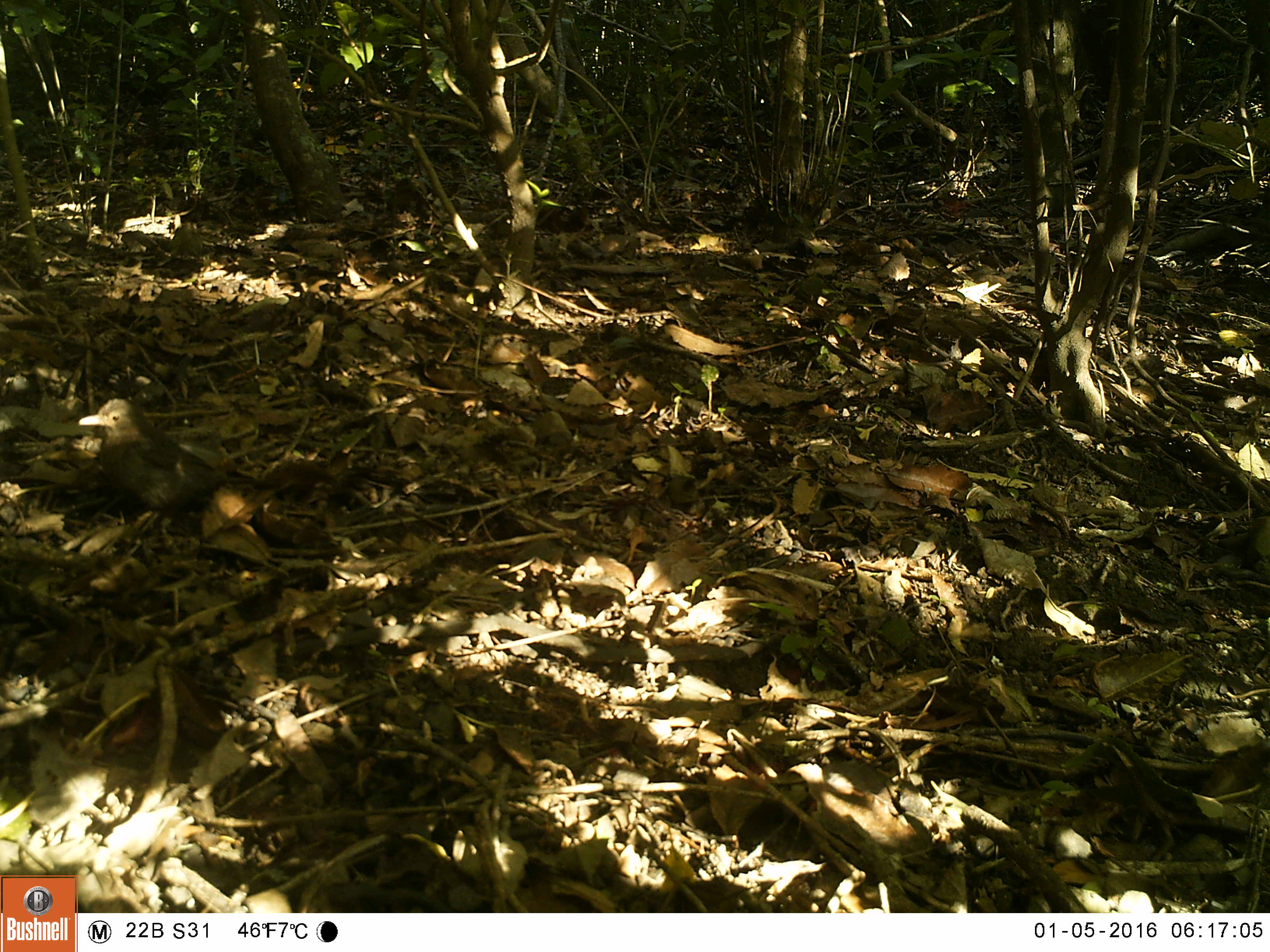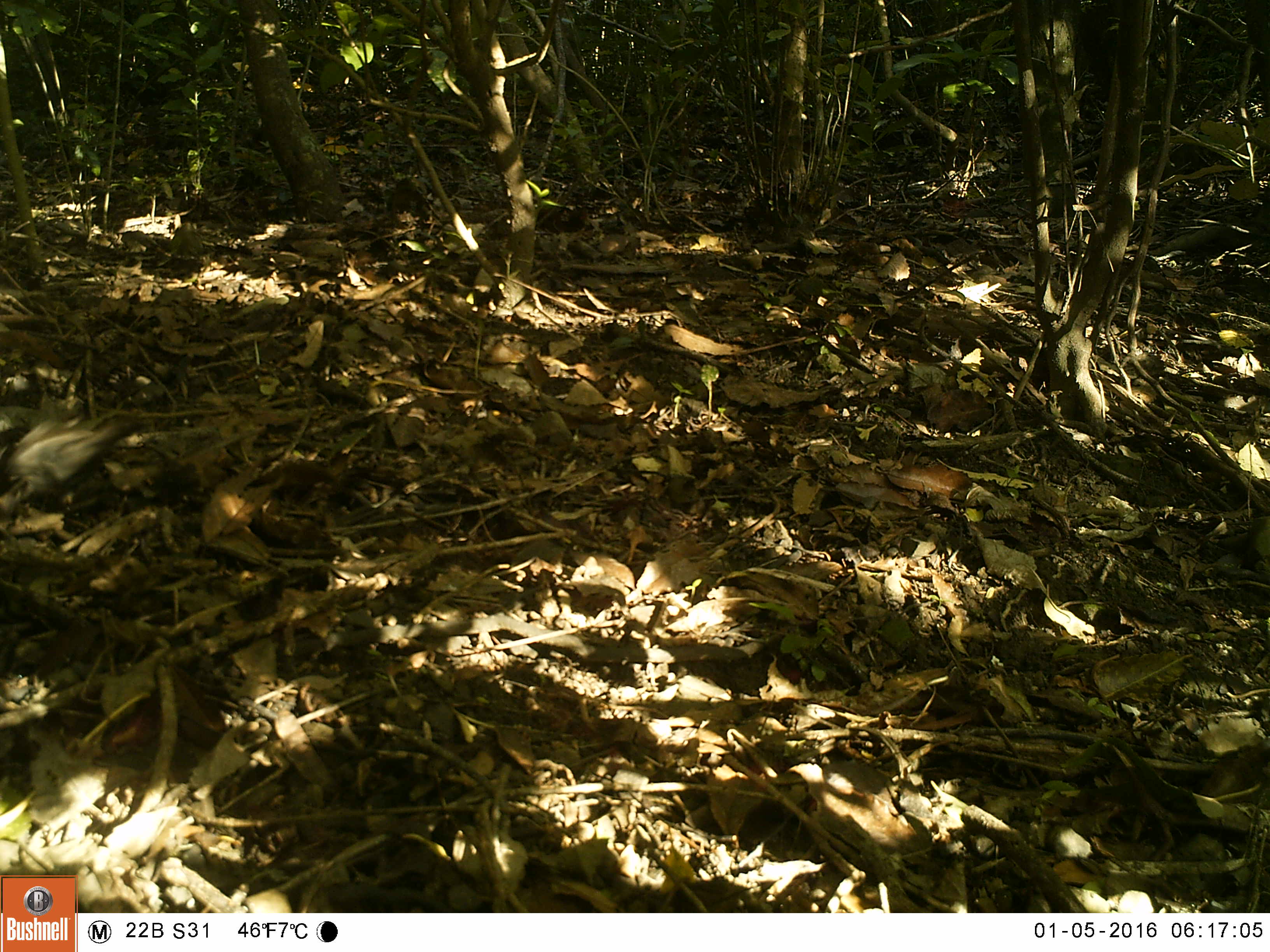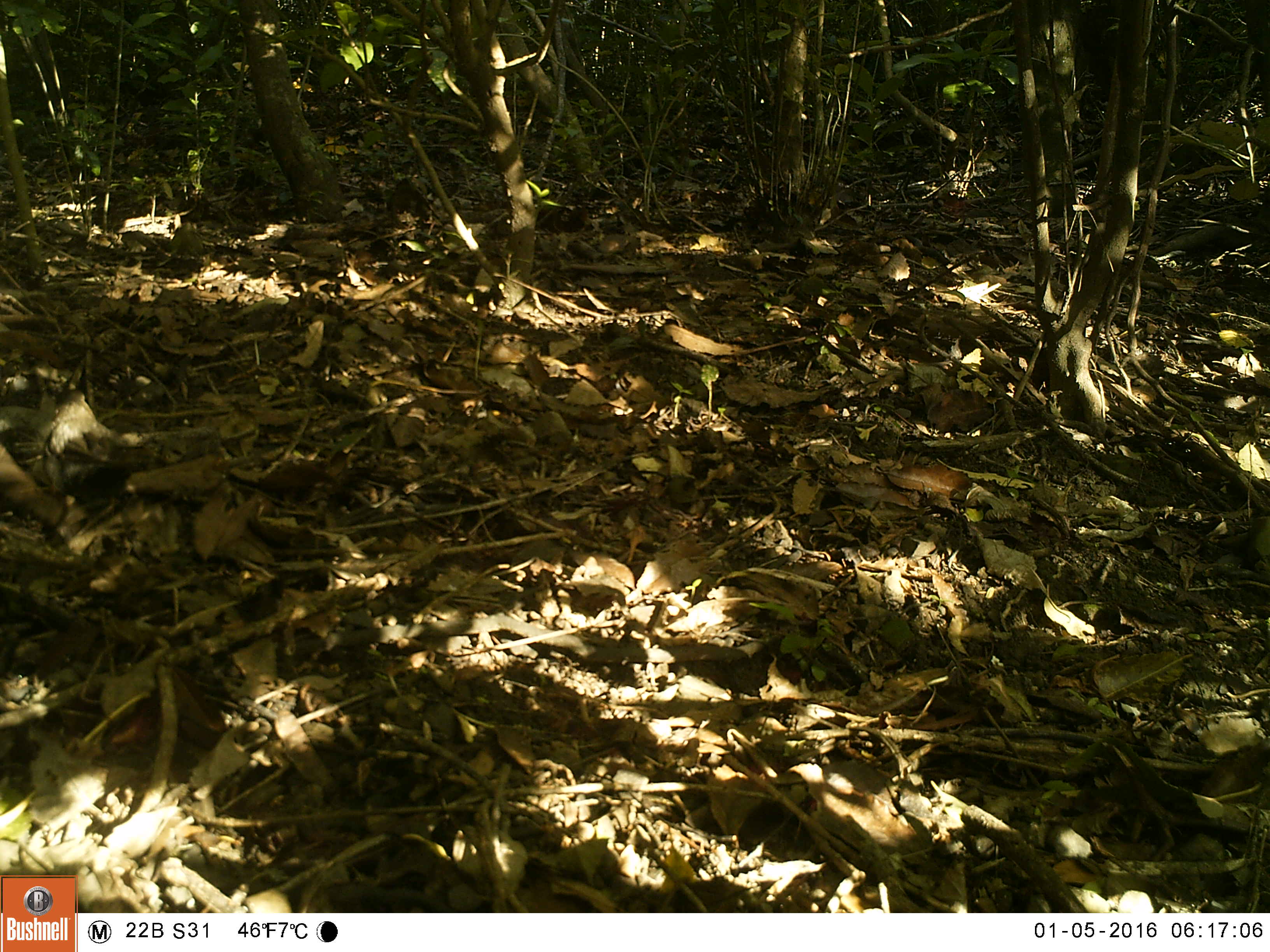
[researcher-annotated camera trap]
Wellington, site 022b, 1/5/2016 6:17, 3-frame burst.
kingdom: Animalia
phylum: Chordata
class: Aves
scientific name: Aves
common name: bird